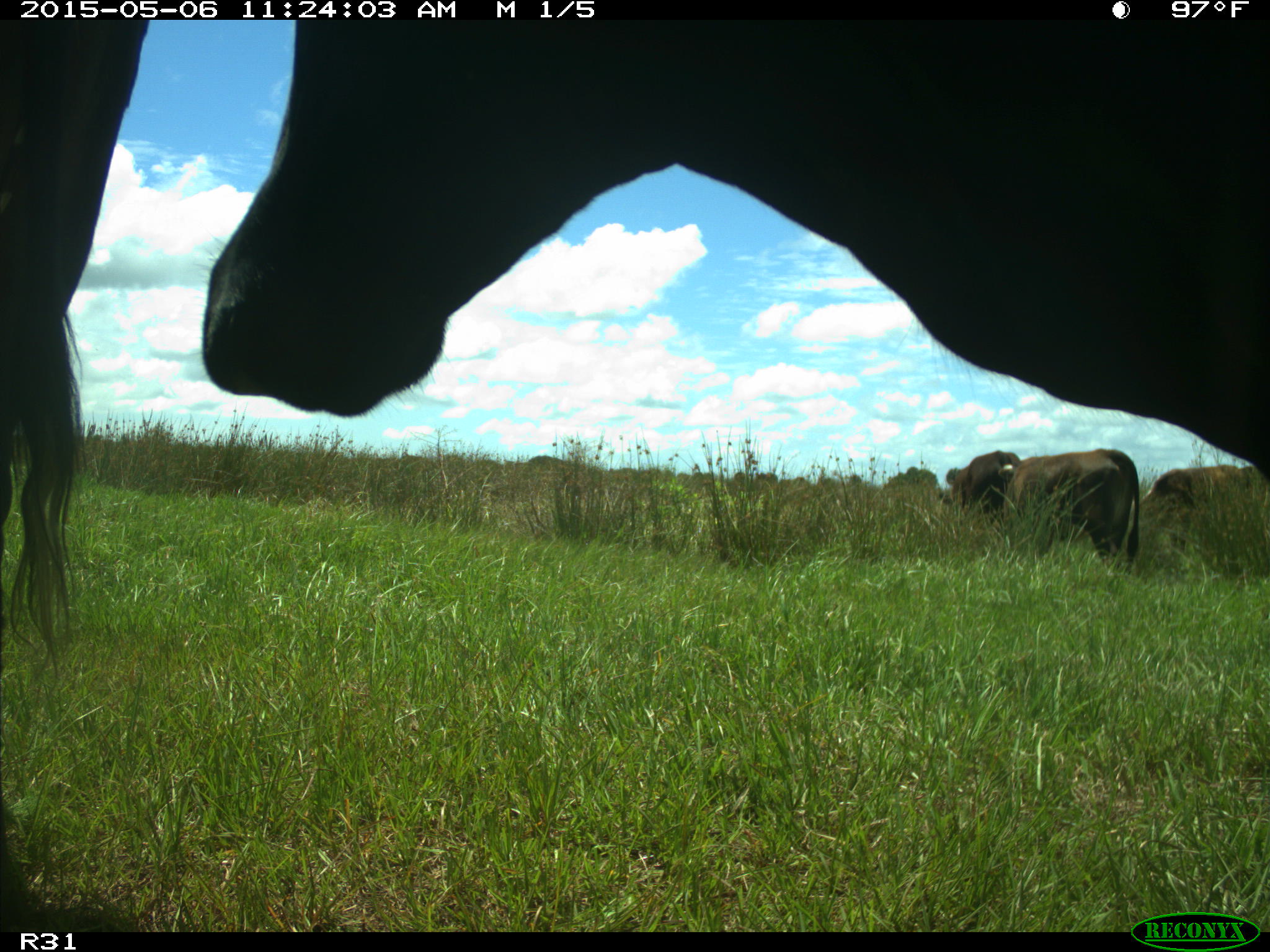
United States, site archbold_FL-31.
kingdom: Animalia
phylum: Chordata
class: Mammalia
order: Artiodactyla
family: Bovidae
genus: Bos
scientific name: Bos taurus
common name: domestic cow